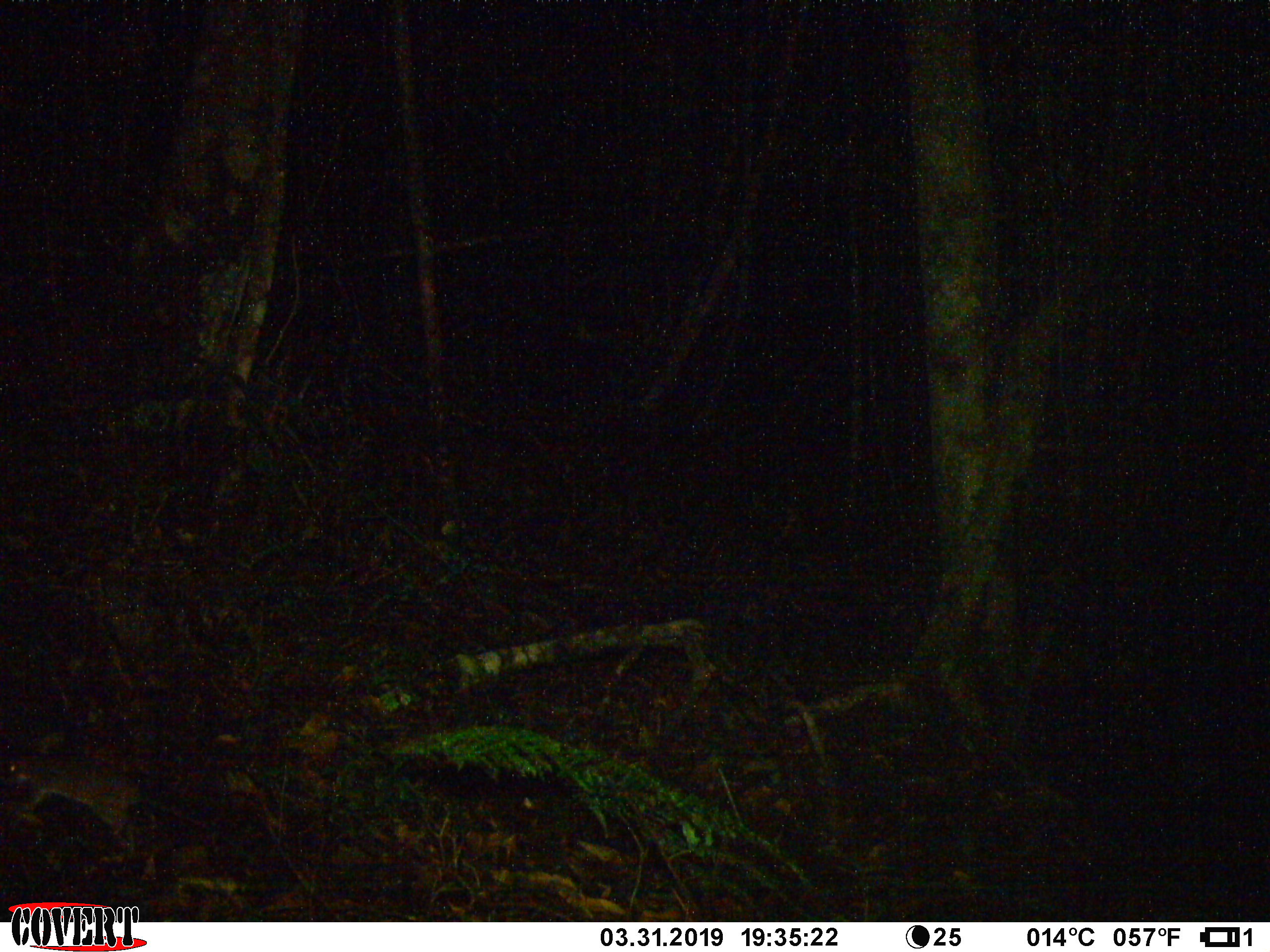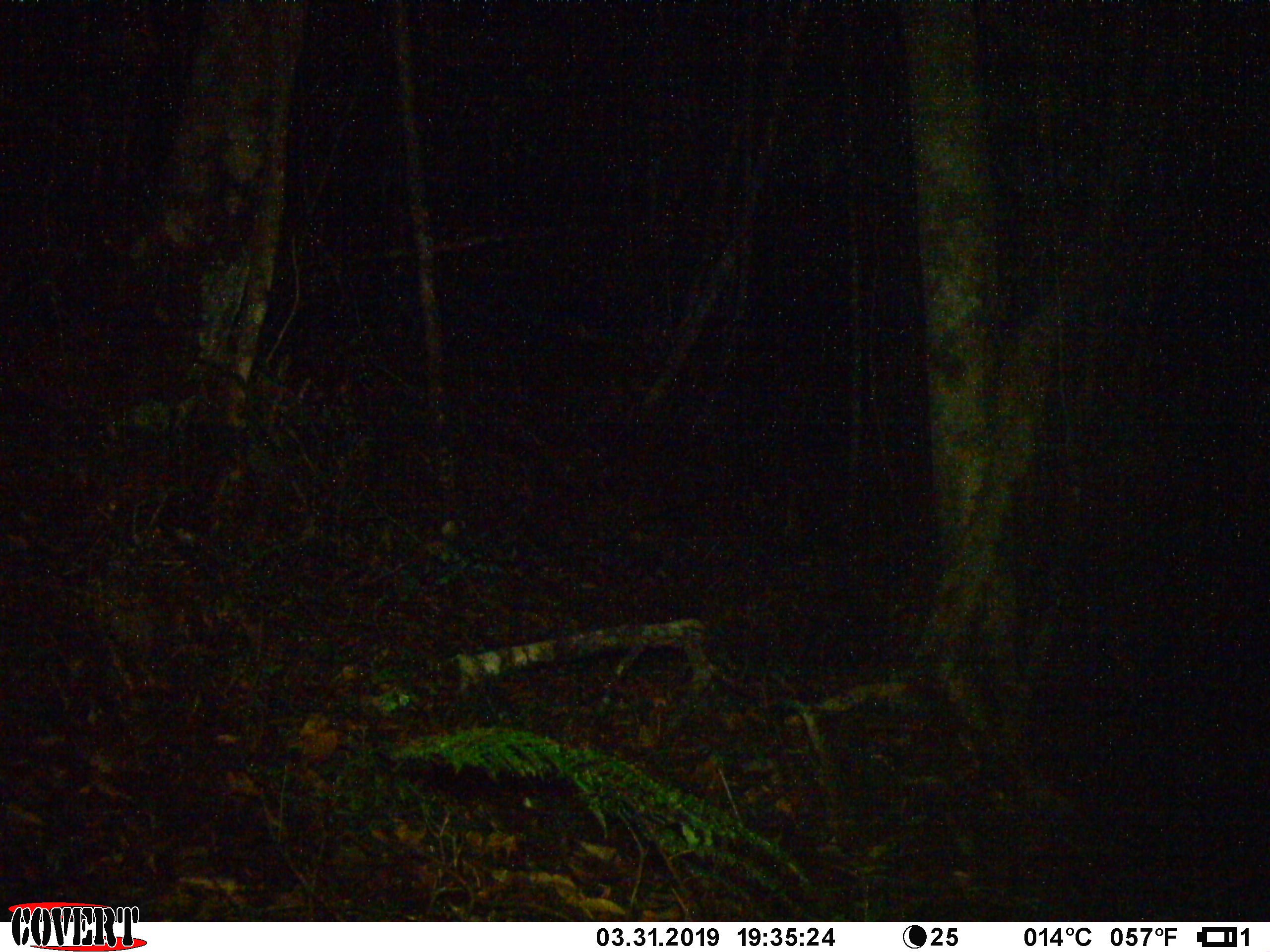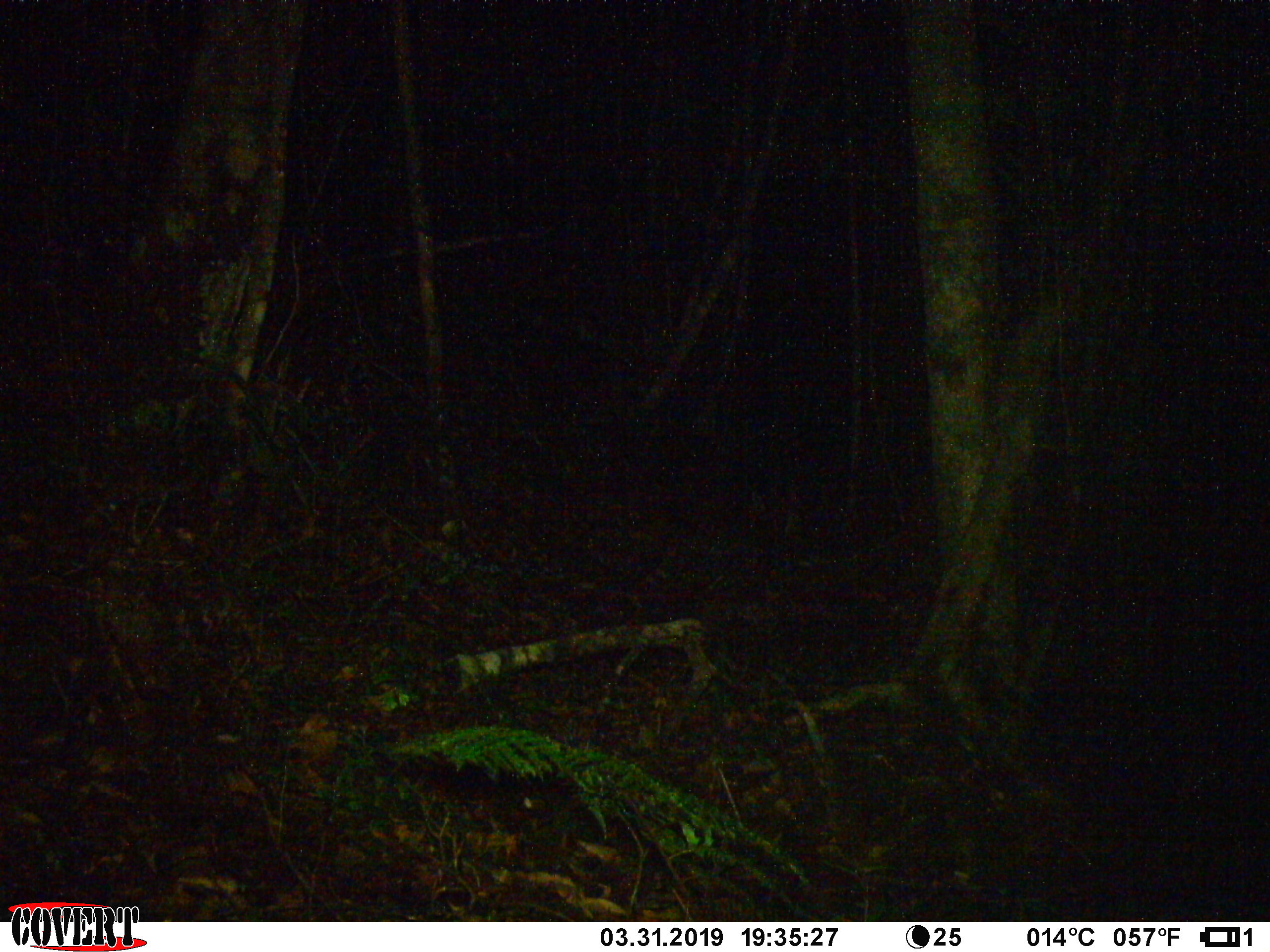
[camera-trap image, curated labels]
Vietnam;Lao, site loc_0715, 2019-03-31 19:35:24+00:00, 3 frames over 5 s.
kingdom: Animalia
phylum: Chordata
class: Mammalia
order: Rodentia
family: Muridae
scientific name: Muridae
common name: old-world mice and rats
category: unidentified murid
Unidentified murid (old-world mice and rats) (Muridae). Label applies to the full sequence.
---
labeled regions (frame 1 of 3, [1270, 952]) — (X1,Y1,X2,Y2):
unidentified murid: (0,755,209,850)